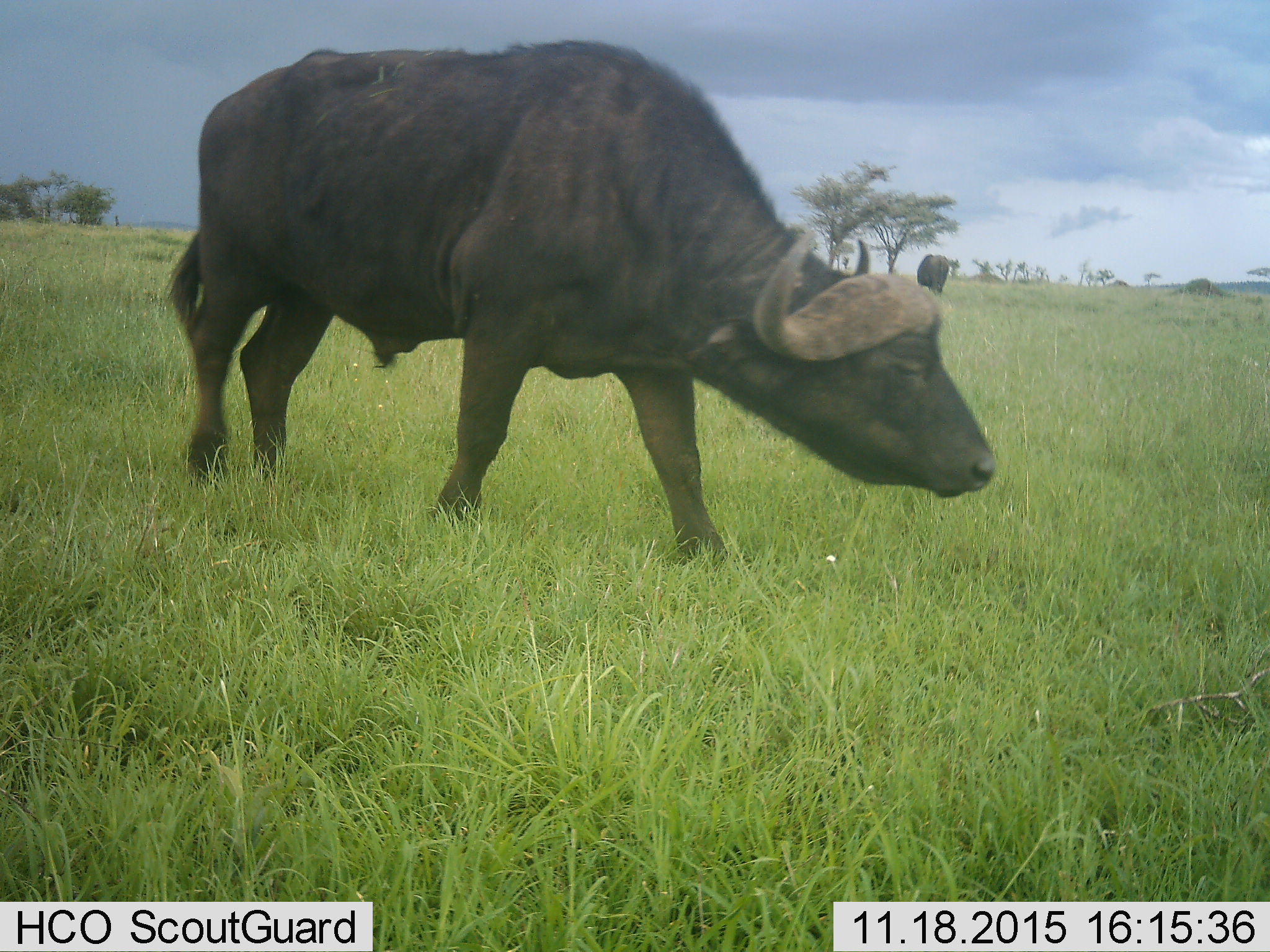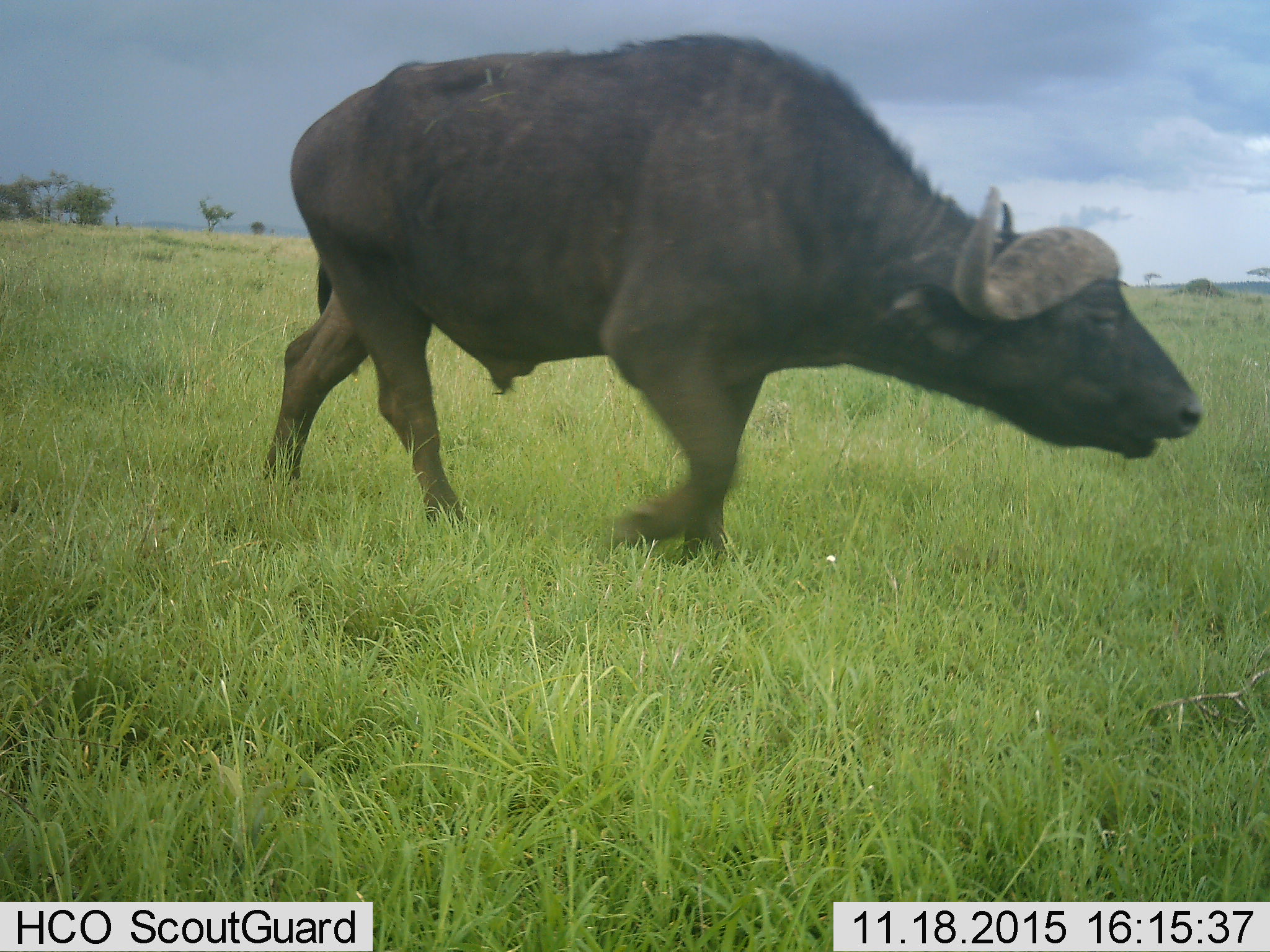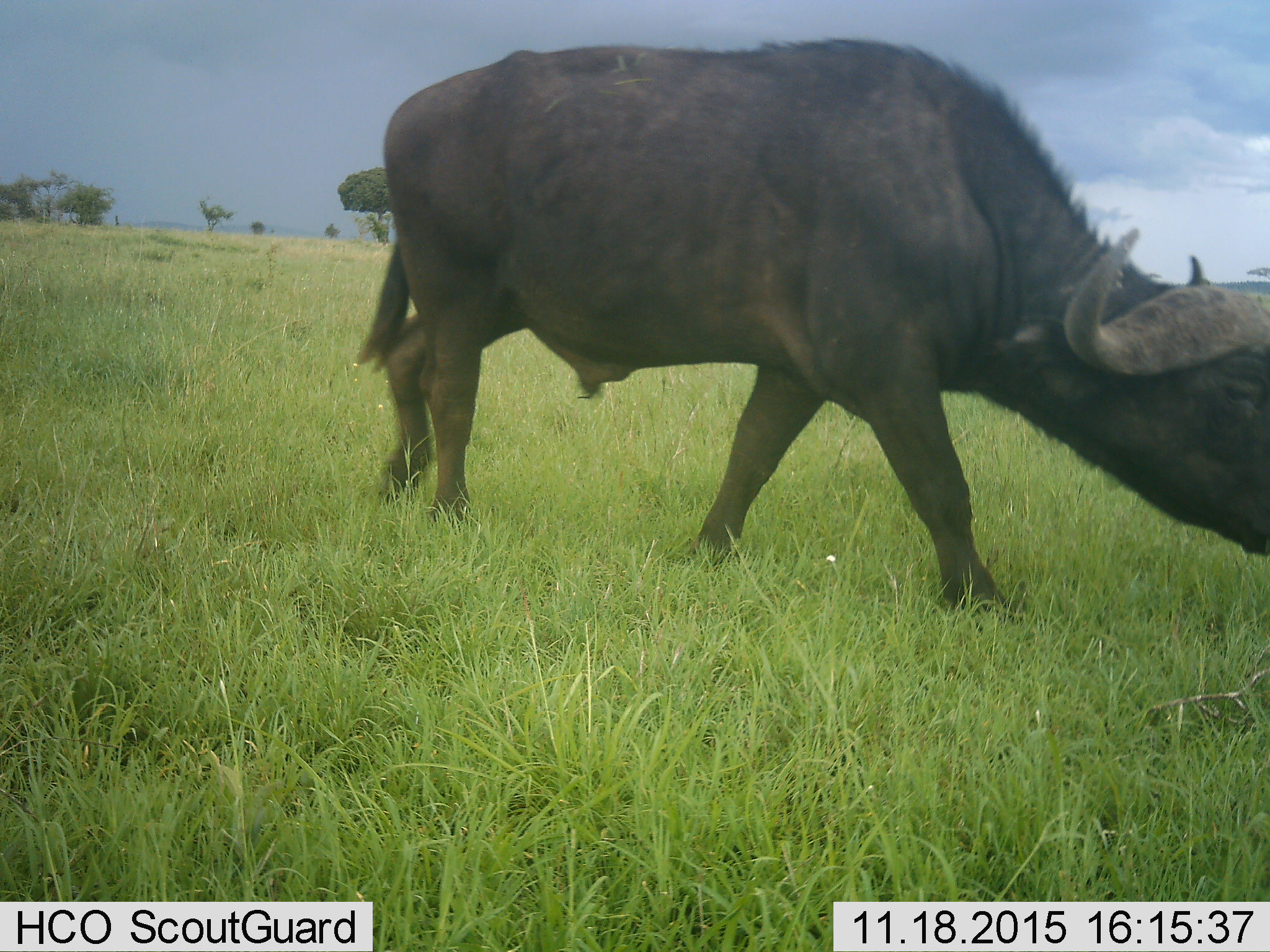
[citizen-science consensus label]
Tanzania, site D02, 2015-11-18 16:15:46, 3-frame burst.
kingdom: Animalia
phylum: Chordata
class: Mammalia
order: Artiodactyla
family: Bovidae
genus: Syncerus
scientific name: Syncerus caffer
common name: cape buffalo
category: buffalo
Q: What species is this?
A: Buffalo (cape buffalo) (Syncerus caffer).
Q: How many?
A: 1.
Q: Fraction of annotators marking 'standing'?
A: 25%.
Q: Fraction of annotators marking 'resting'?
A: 0%.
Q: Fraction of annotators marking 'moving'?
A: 81%.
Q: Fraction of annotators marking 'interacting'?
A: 0%.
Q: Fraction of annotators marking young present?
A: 0%.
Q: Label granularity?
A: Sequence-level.